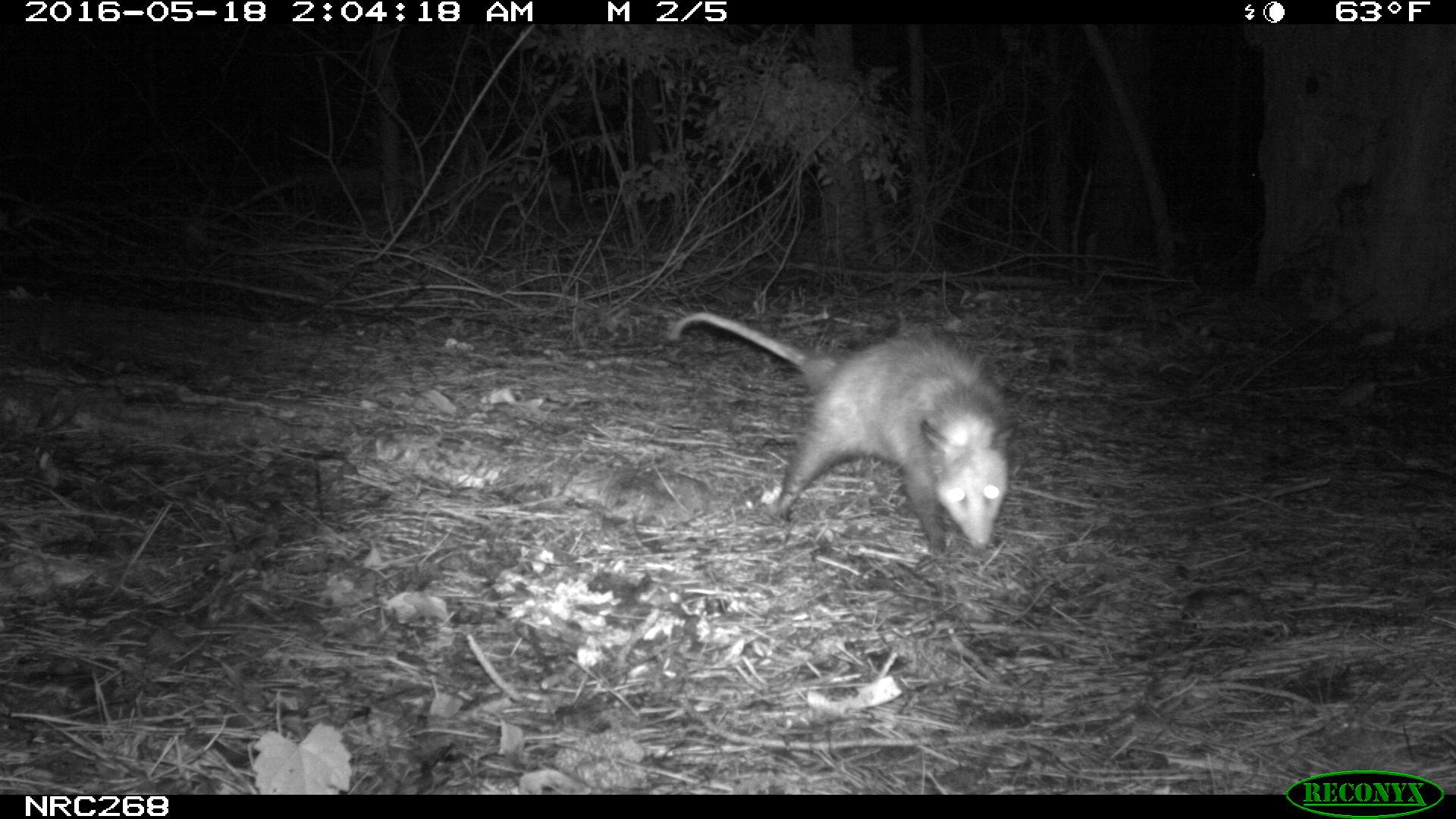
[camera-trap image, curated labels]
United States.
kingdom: Animalia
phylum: Chordata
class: Mammalia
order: Didelphimorphia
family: Didelphidae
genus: Didelphis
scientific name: Didelphis virginiana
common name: virginia opossum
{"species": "Virginia Opossum (Didelphis virginiana)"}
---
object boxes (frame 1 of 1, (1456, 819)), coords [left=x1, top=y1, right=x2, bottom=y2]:
Virginia Opossum: [left=670, top=305, right=1025, bottom=556]